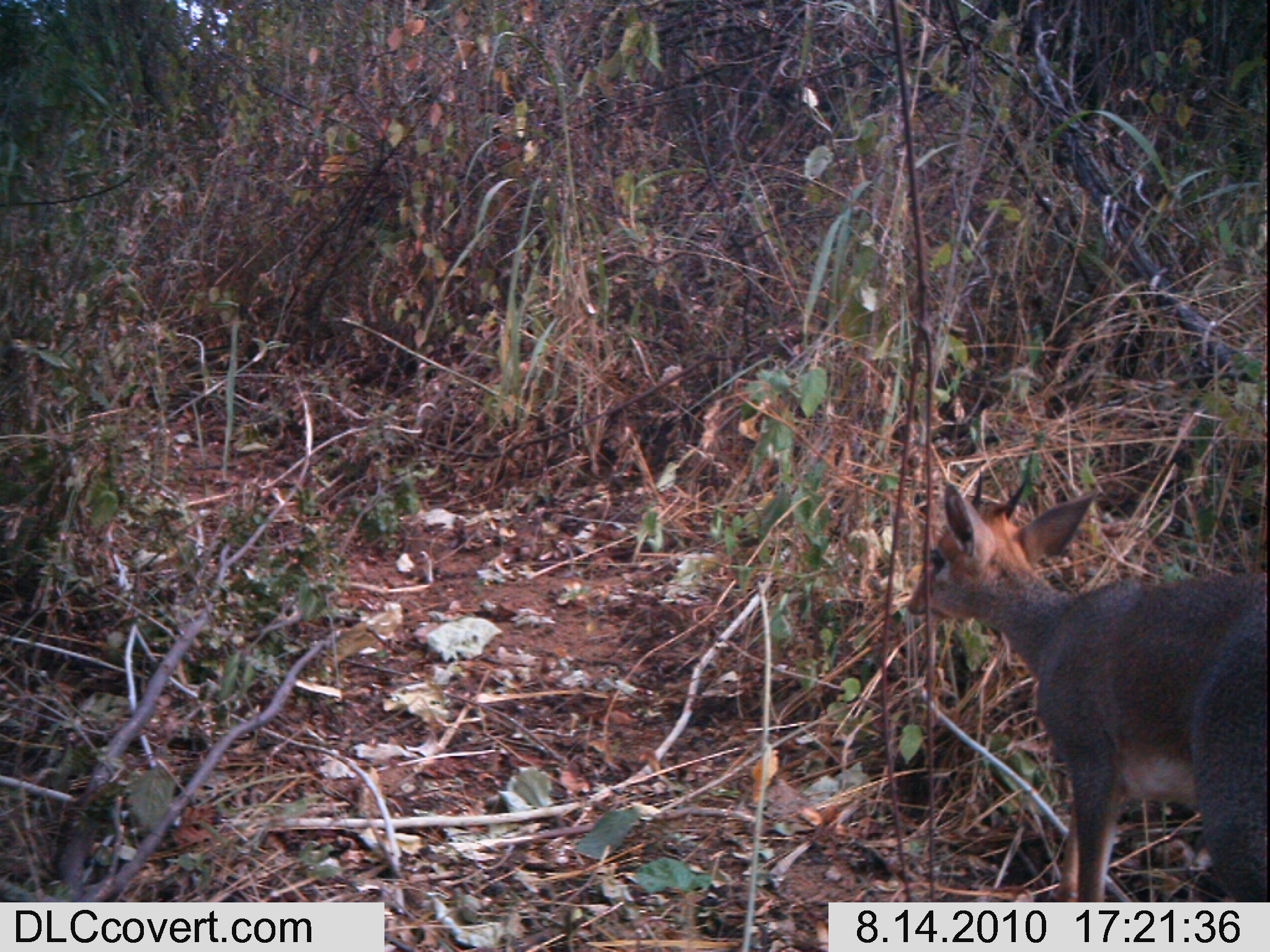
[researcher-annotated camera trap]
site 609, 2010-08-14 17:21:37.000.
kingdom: Animalia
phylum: Chordata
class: Mammalia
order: Artiodactyla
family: Bovidae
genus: Madoqua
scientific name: Madoqua guentheri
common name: günther's dik-dik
Madoqua guentheri (günther's dik-dik), count 1.